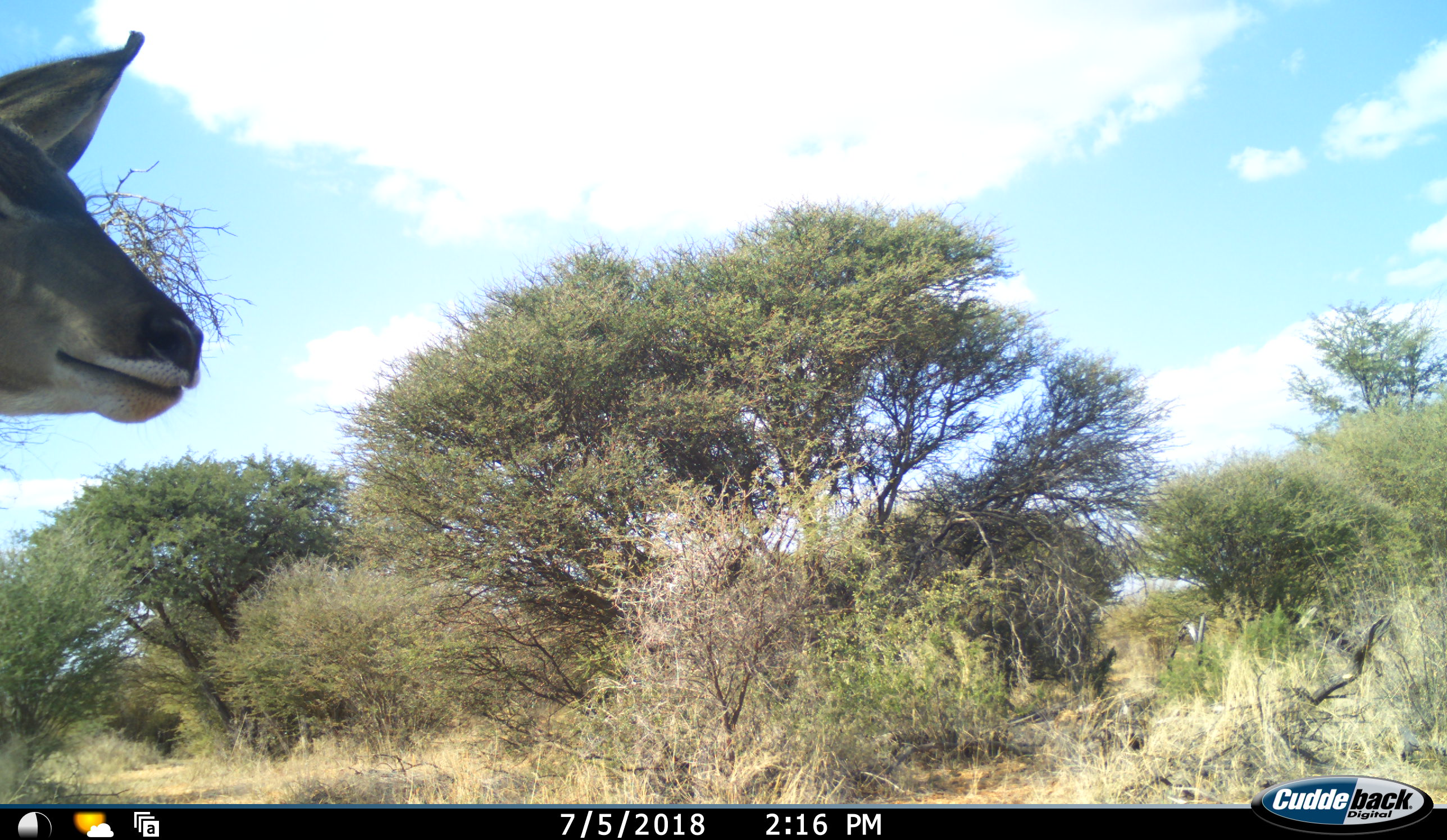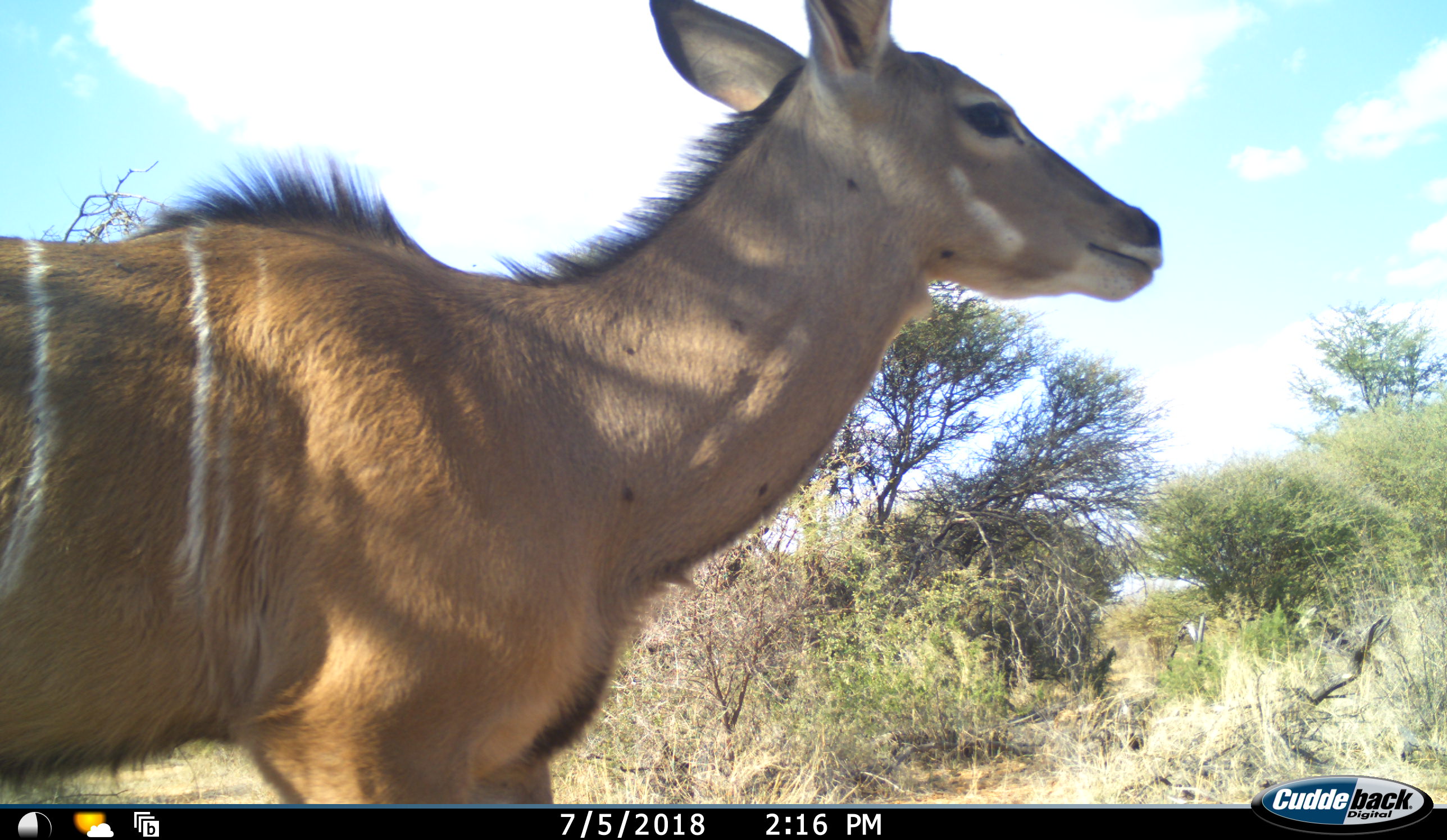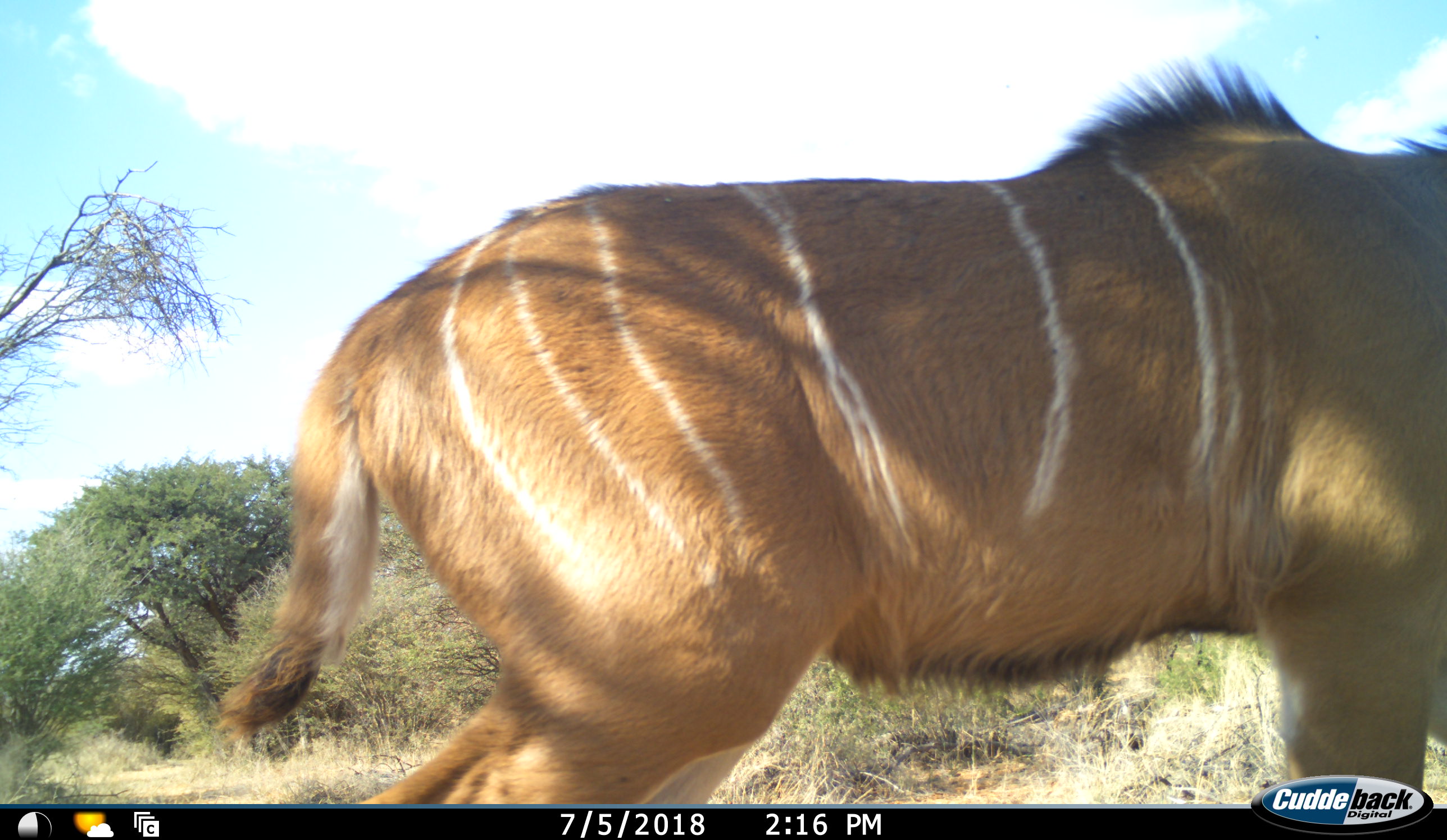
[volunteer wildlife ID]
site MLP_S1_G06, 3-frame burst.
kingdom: Animalia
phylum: Chordata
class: Mammalia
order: Artiodactyla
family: Bovidae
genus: Tragelaphus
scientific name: Tragelaphus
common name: kudu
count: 1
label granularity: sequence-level